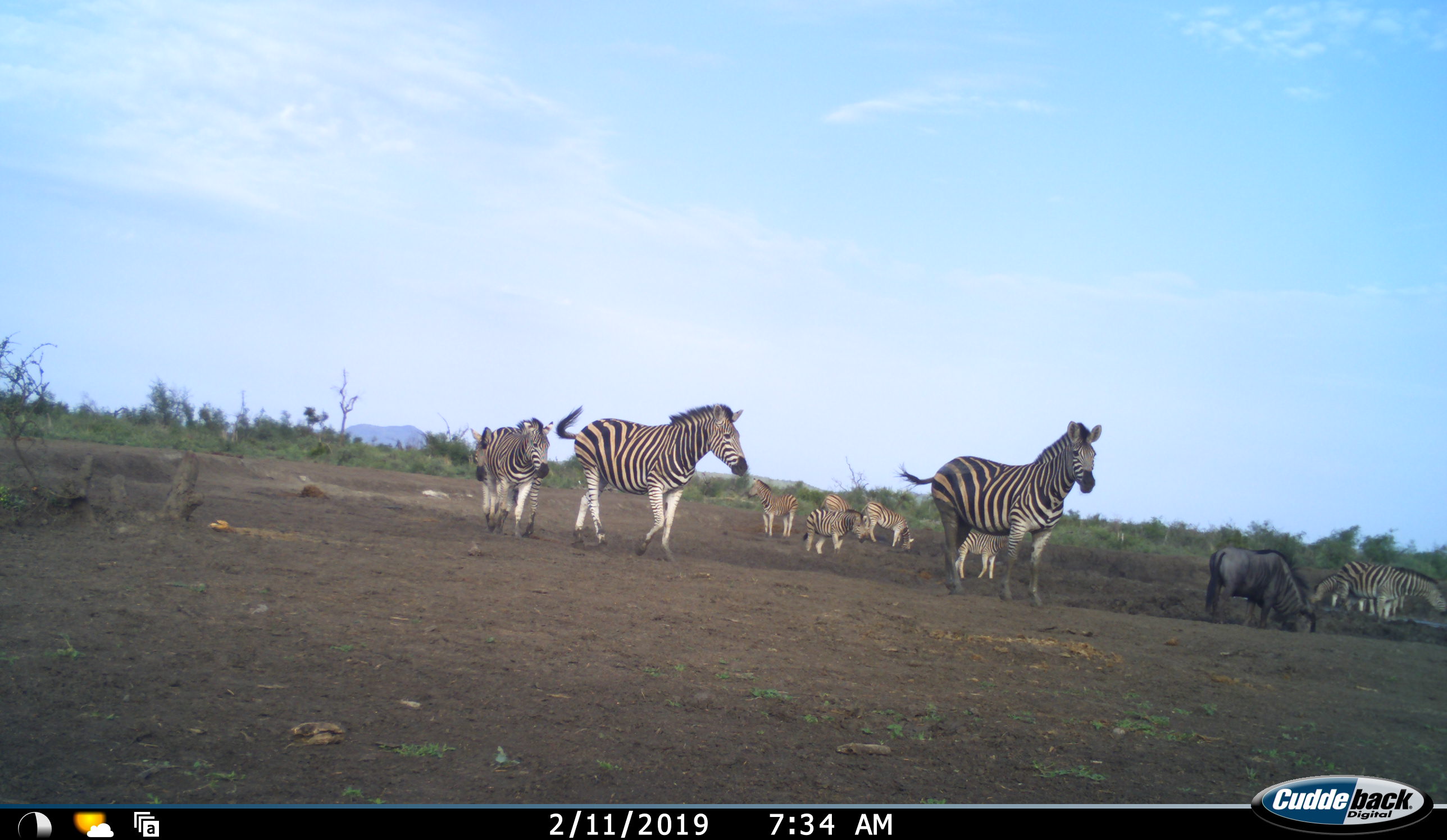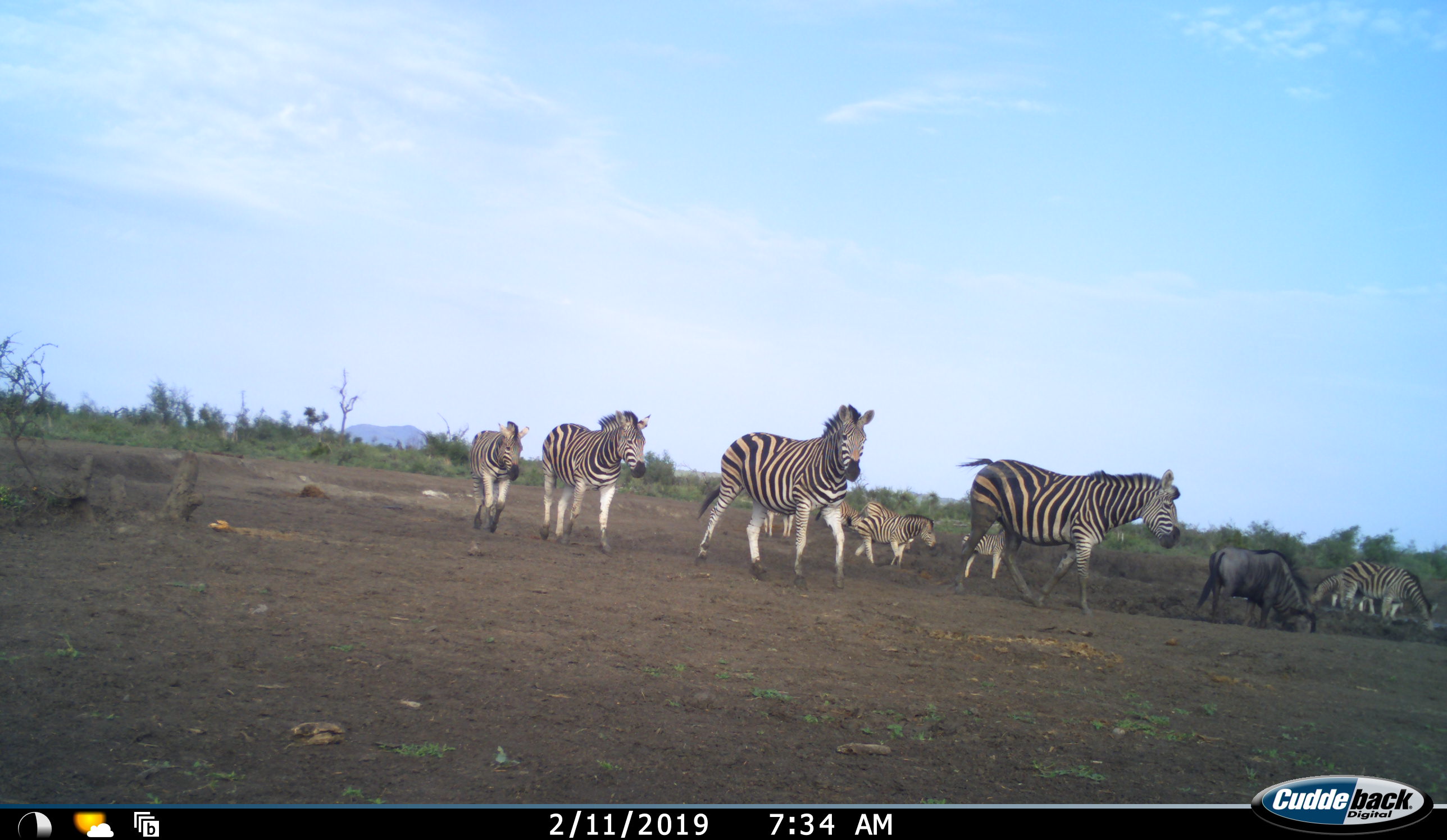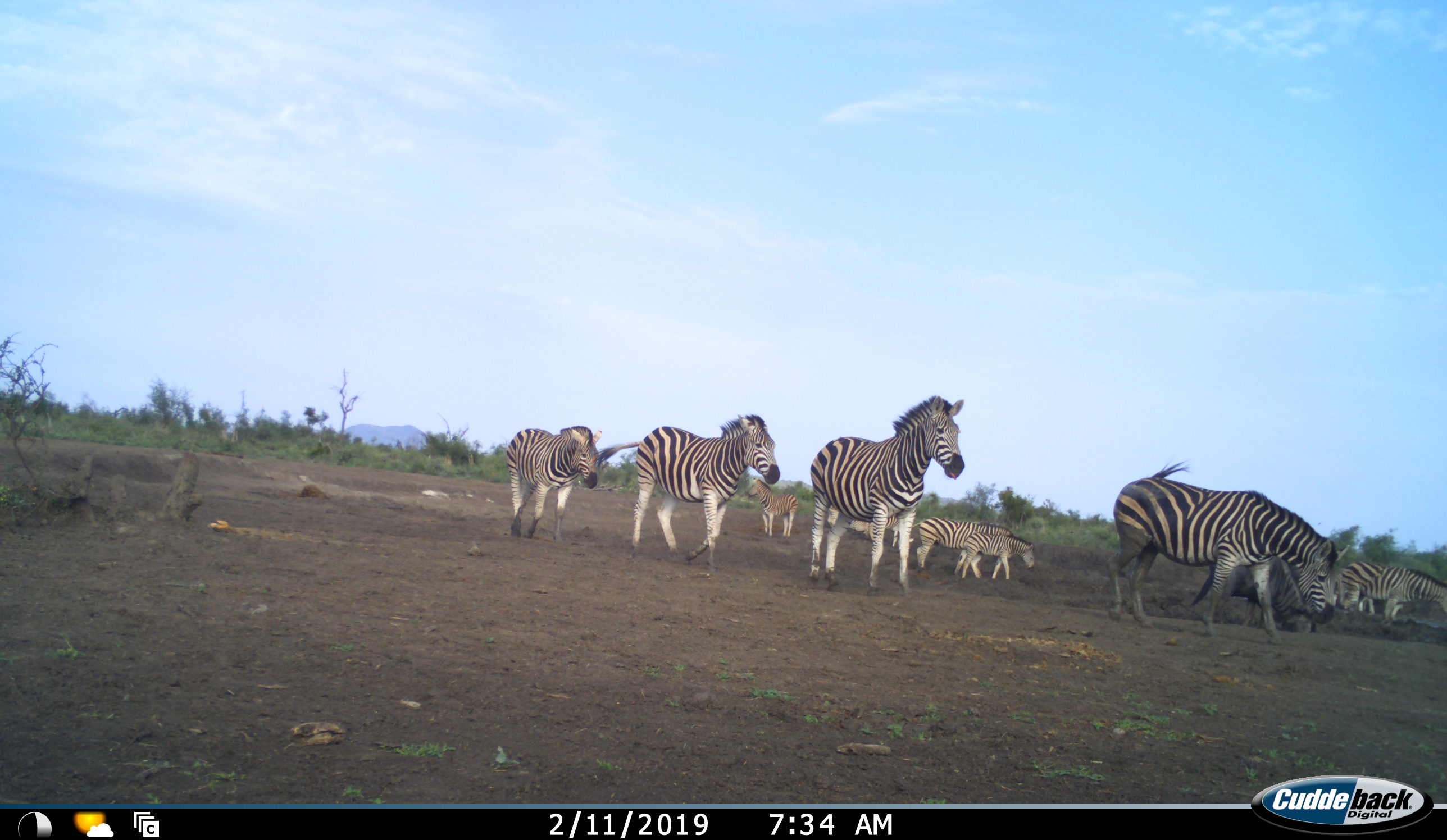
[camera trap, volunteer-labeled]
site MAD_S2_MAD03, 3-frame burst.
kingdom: Animalia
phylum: Chordata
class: Mammalia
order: Perissodactyla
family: Equidae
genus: Equus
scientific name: Equus quagga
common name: plains zebra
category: zebraplains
Zebraplains (plains zebra) (Equus quagga), count 11-50. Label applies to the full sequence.